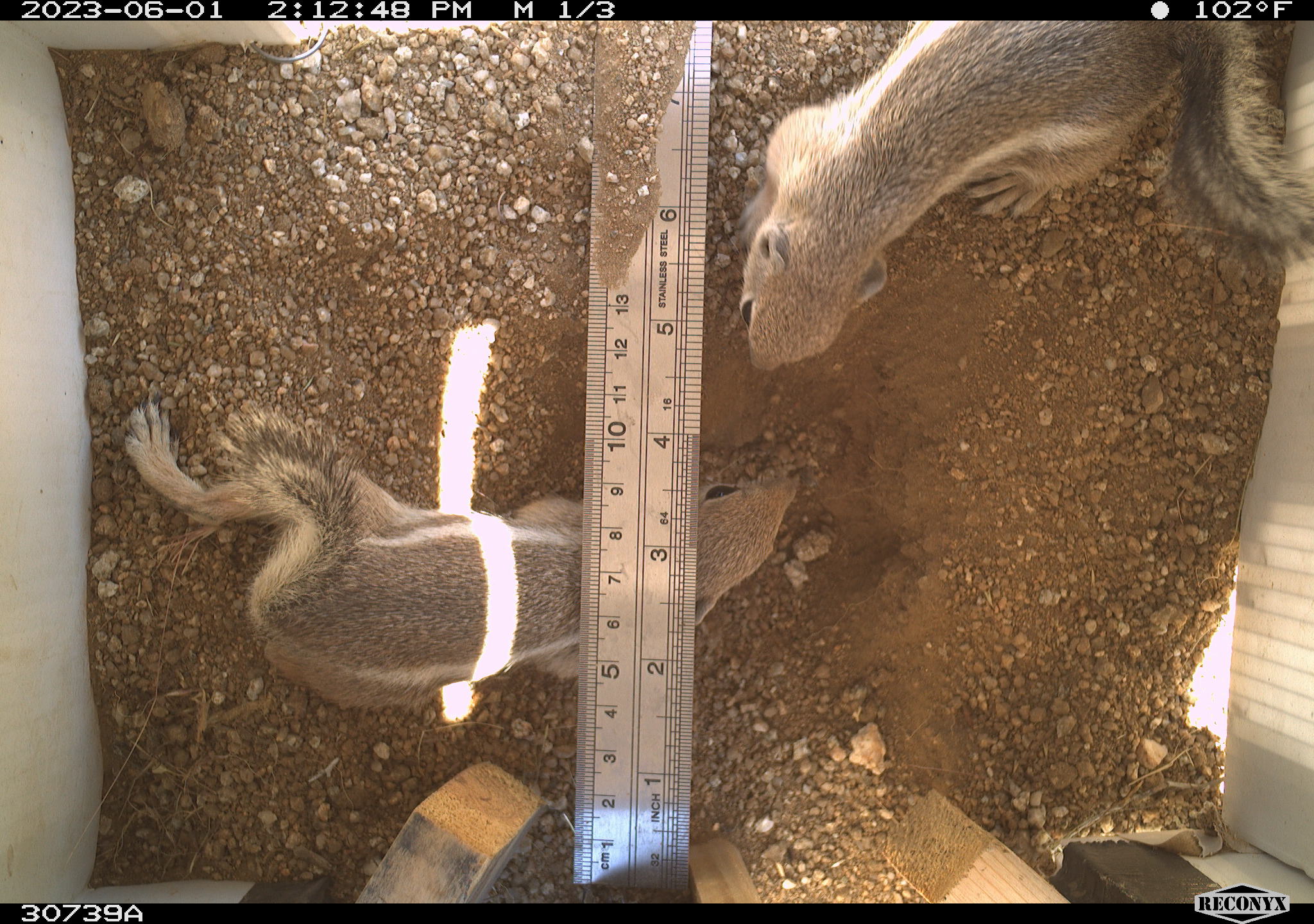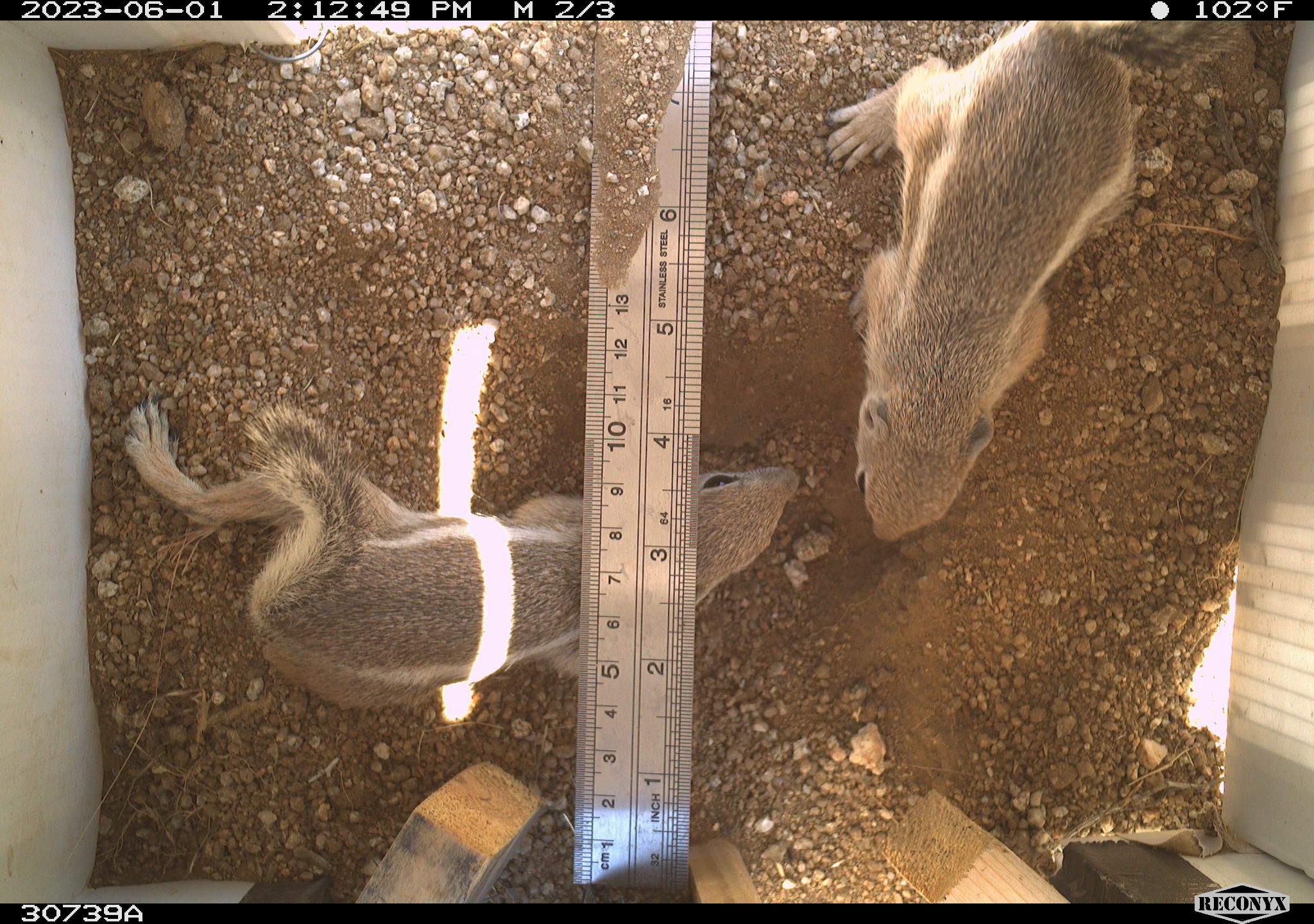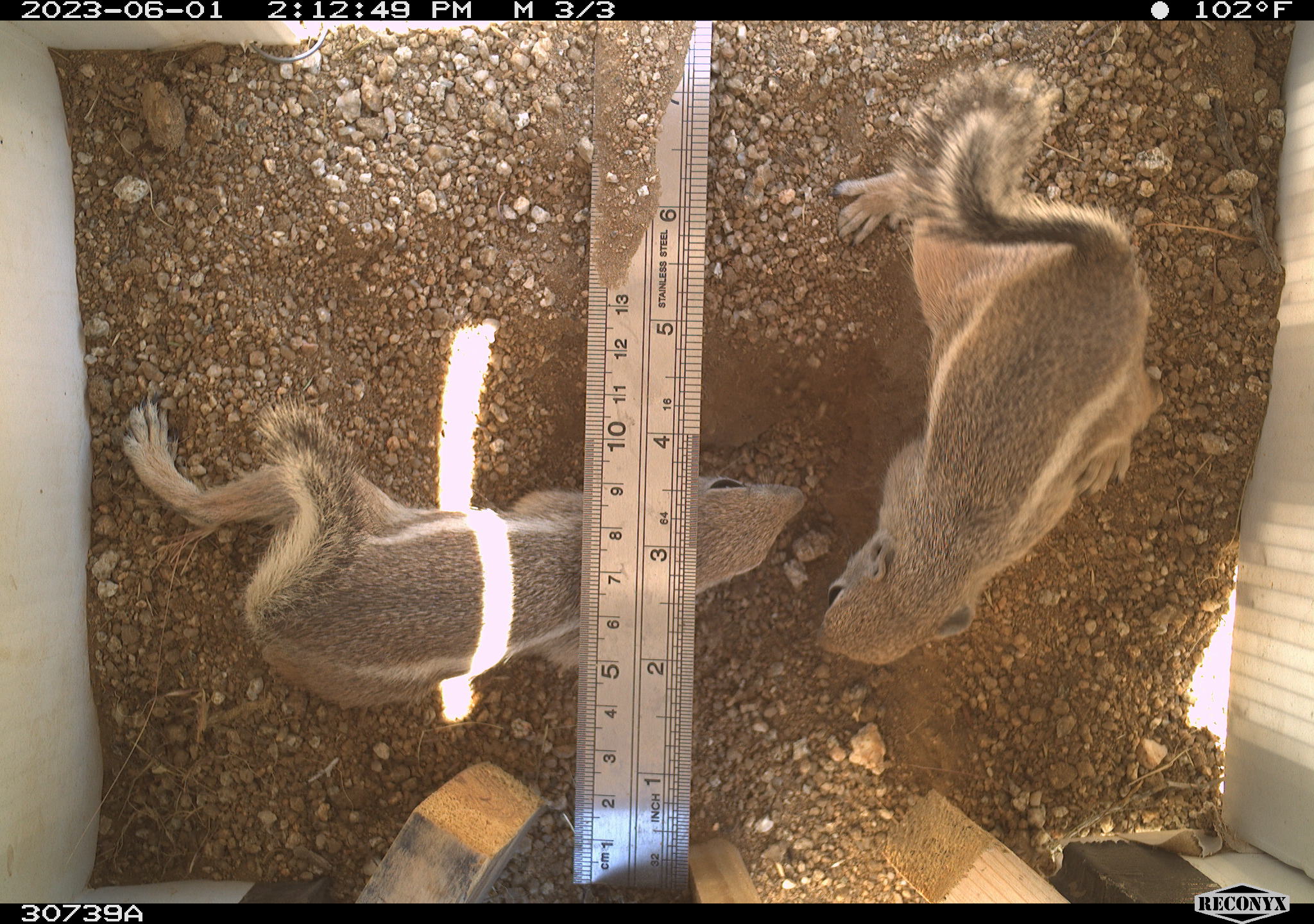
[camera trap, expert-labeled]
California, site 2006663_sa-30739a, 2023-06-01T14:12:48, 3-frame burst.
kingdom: Animalia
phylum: Chordata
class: Mammalia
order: Rodentia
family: Sciuridae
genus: Ammospermophilus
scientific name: Ammospermophilus leucurus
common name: white-tailed antelope squirrel